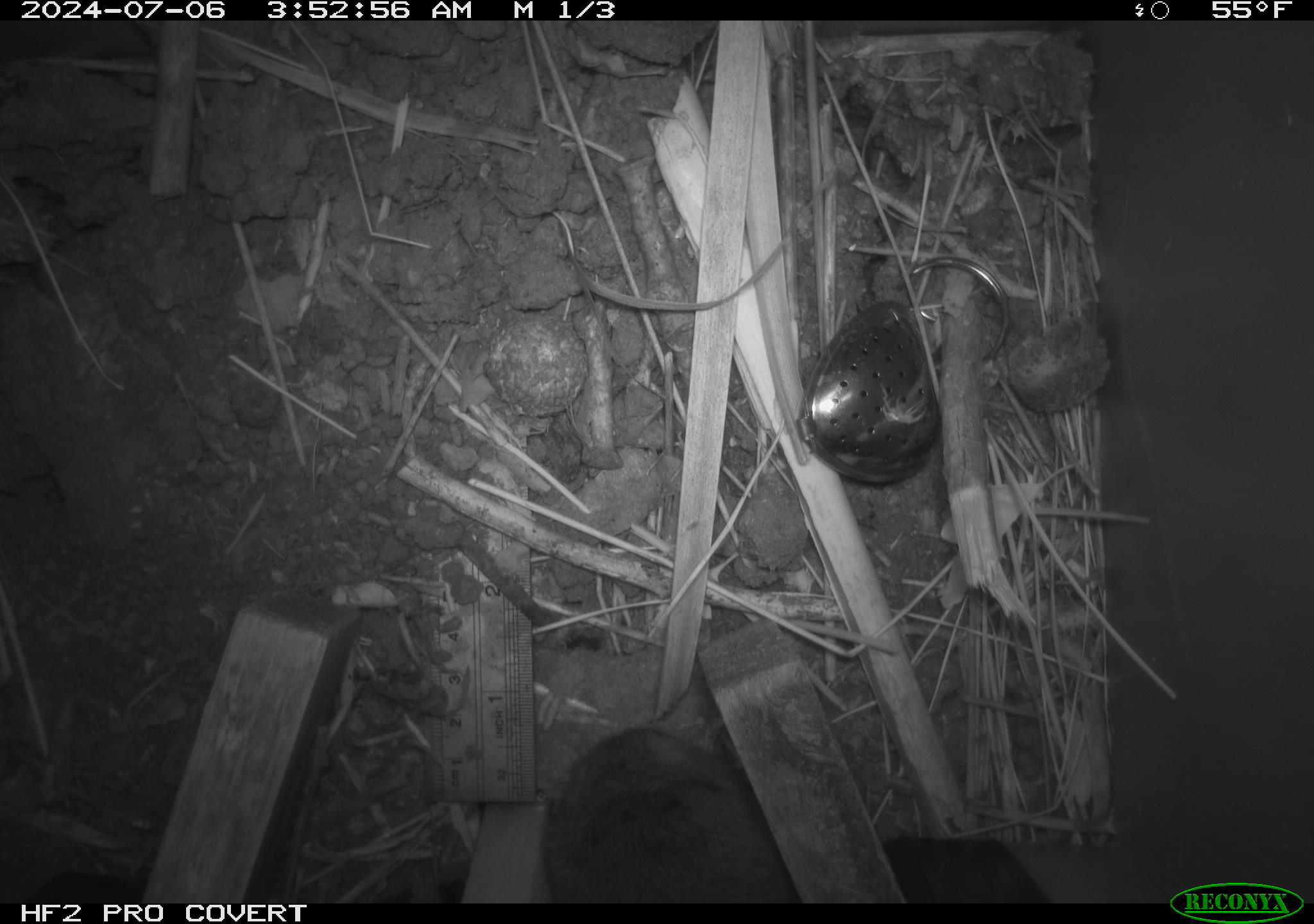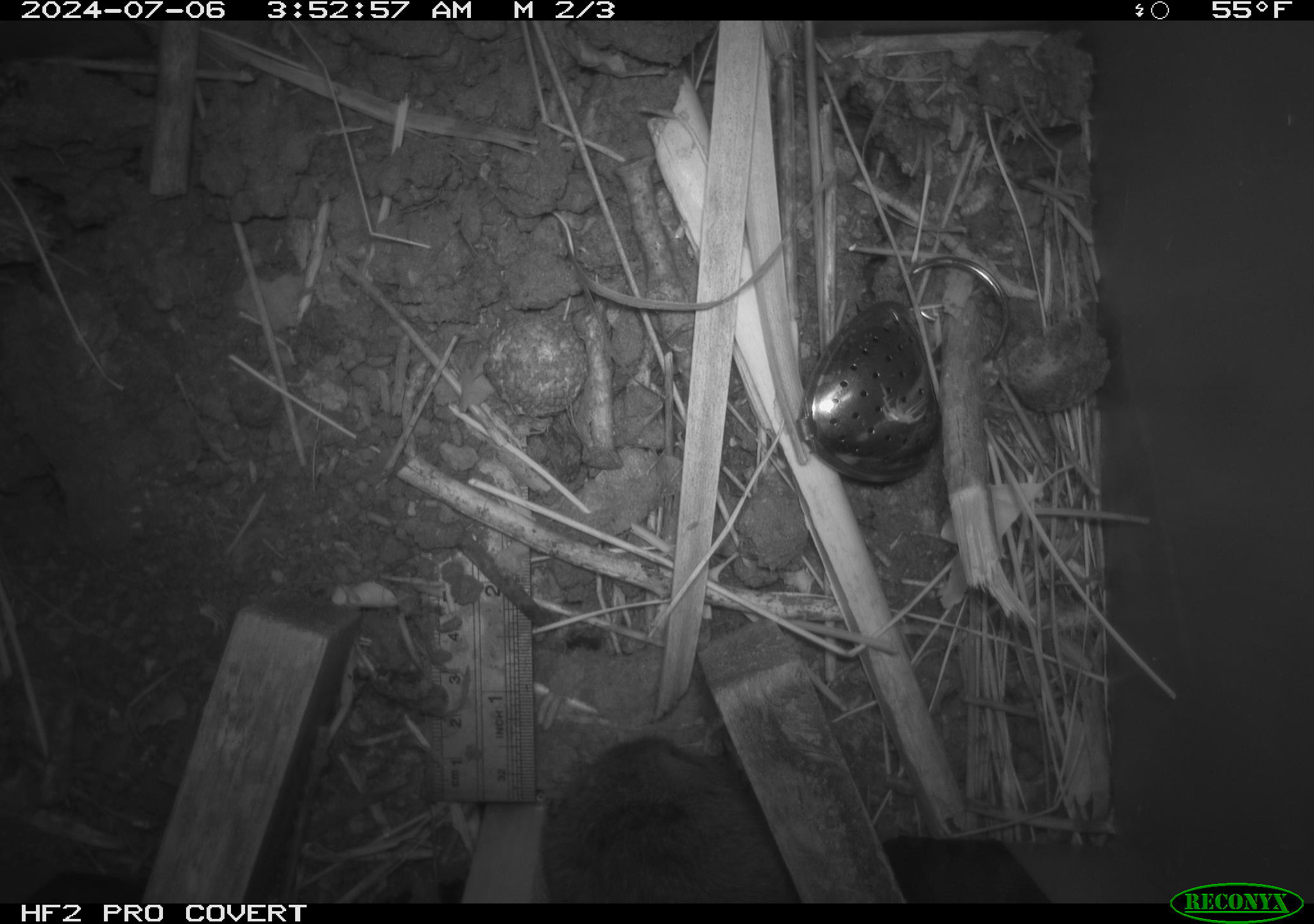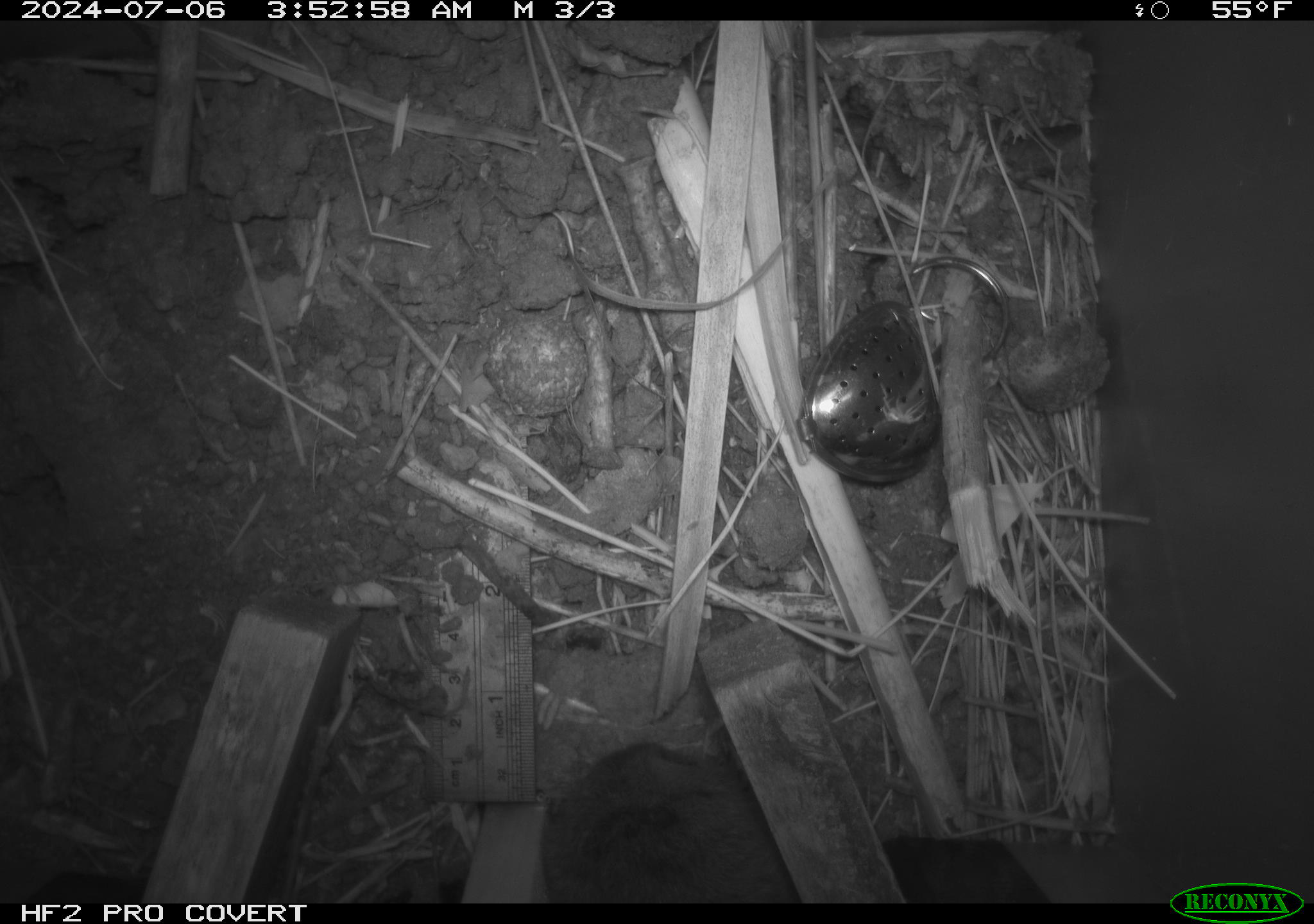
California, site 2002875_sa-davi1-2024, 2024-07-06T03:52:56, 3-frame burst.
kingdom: Animalia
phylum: Chordata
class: Mammalia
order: Rodentia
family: Cricetidae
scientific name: Arvicolinae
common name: voles, lemmings, and muskrats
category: arvicolinae subfamily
Arvicolinae subfamily (voles, lemmings, and muskrats) (Arvicolinae).